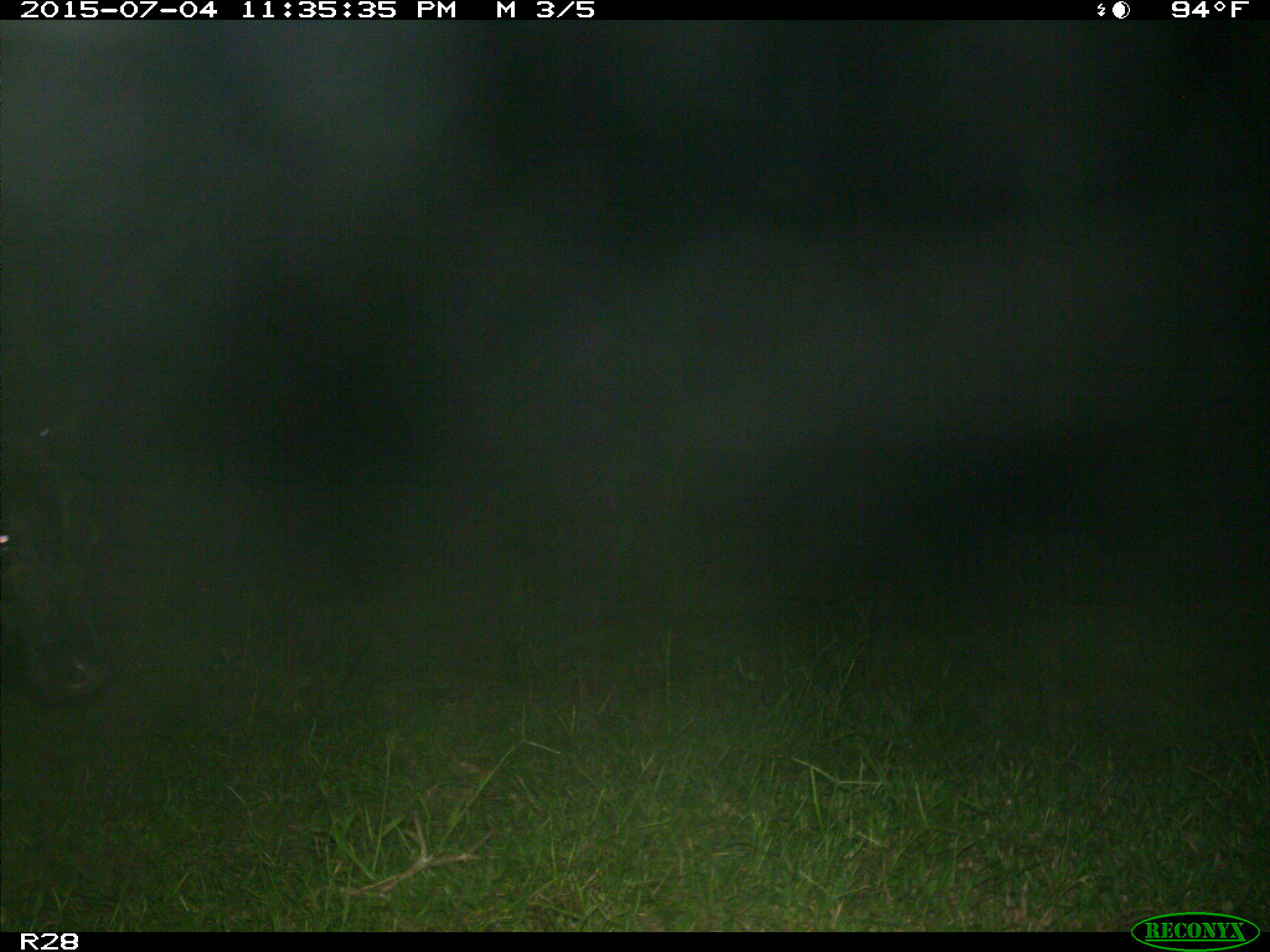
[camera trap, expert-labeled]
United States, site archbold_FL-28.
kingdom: Animalia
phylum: Chordata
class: Mammalia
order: Artiodactyla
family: Bovidae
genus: Bos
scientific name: Bos taurus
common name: domestic cow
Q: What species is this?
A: Bos taurus (domestic cow).